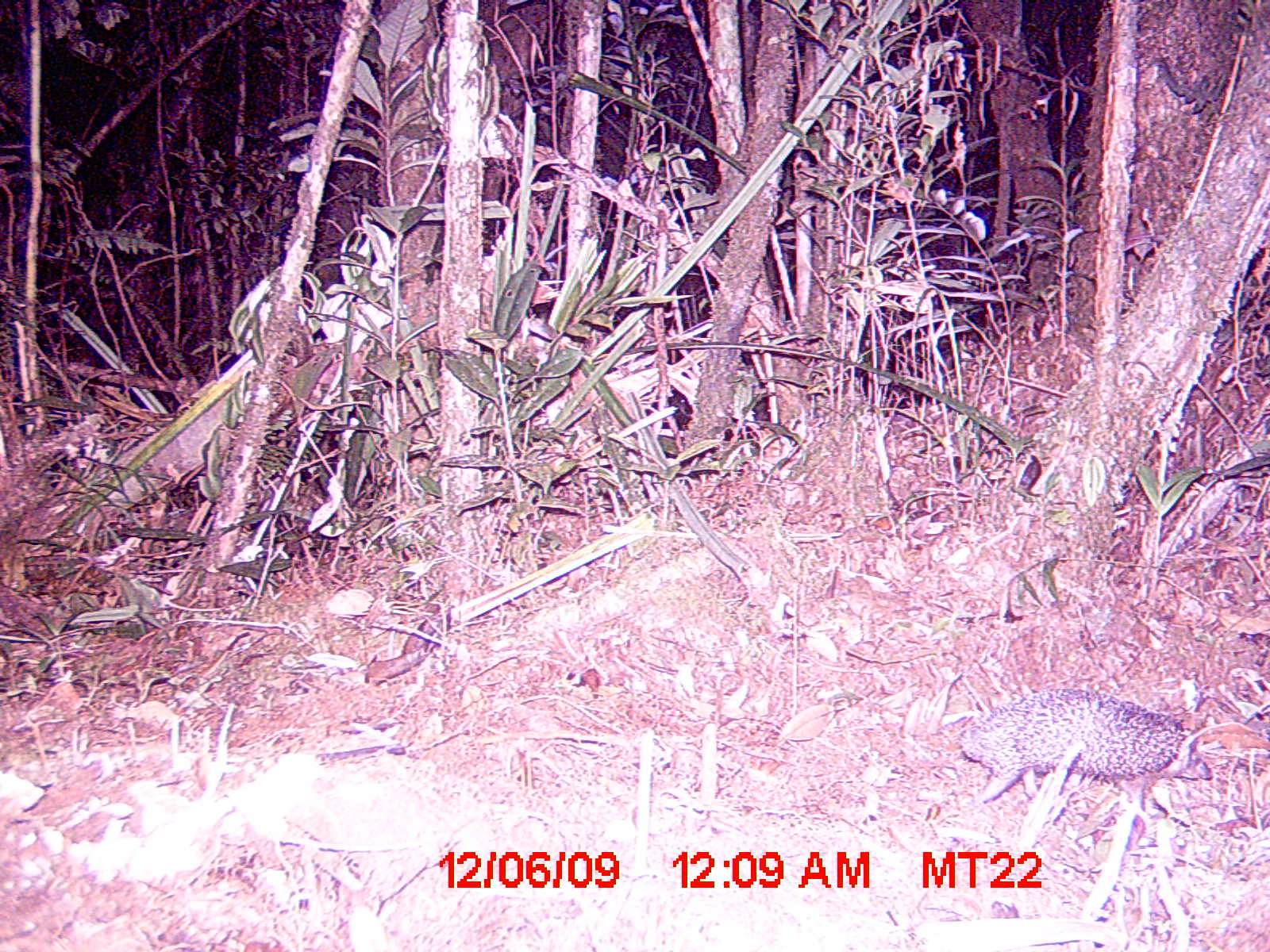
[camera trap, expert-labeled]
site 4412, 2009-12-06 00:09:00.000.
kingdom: Animalia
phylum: Chordata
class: Mammalia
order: Afrosoricida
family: Tenrecidae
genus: Setifer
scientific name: Setifer setosus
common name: greater hedgehog tenrec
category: setifer sp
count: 1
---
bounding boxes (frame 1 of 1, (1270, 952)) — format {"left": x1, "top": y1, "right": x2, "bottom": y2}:
setifer sp: {"left": 955, "top": 686, "right": 1213, "bottom": 823}